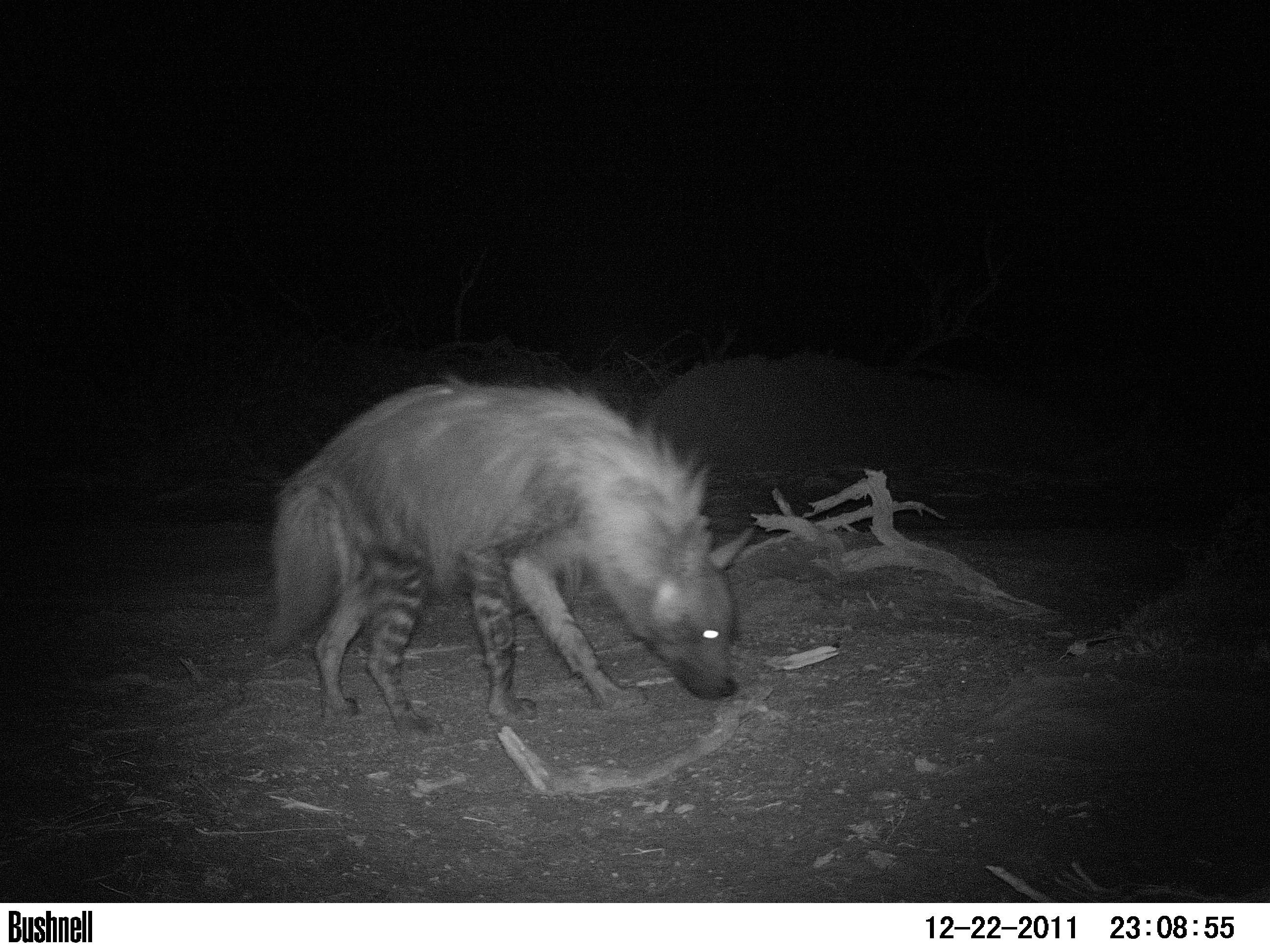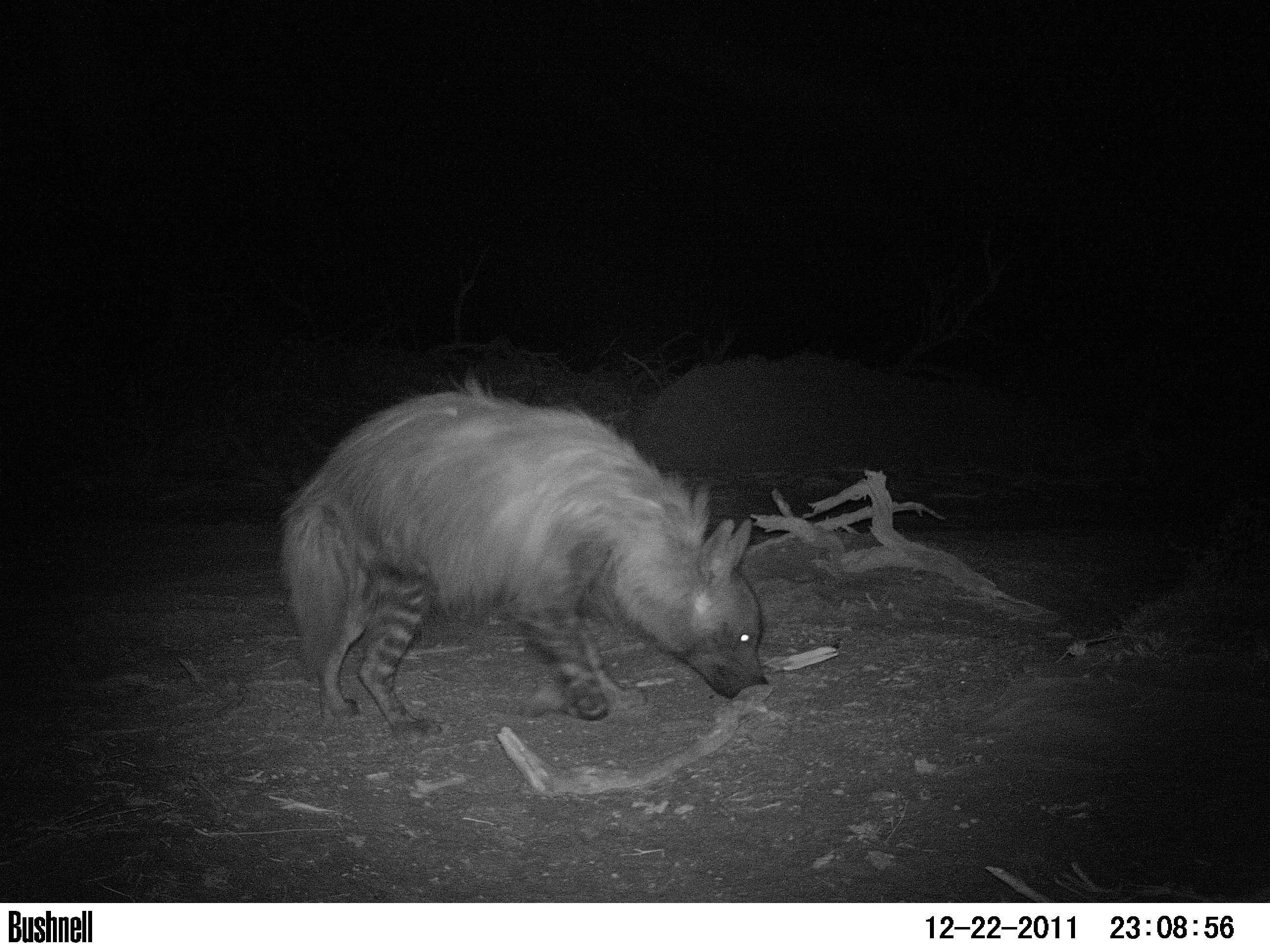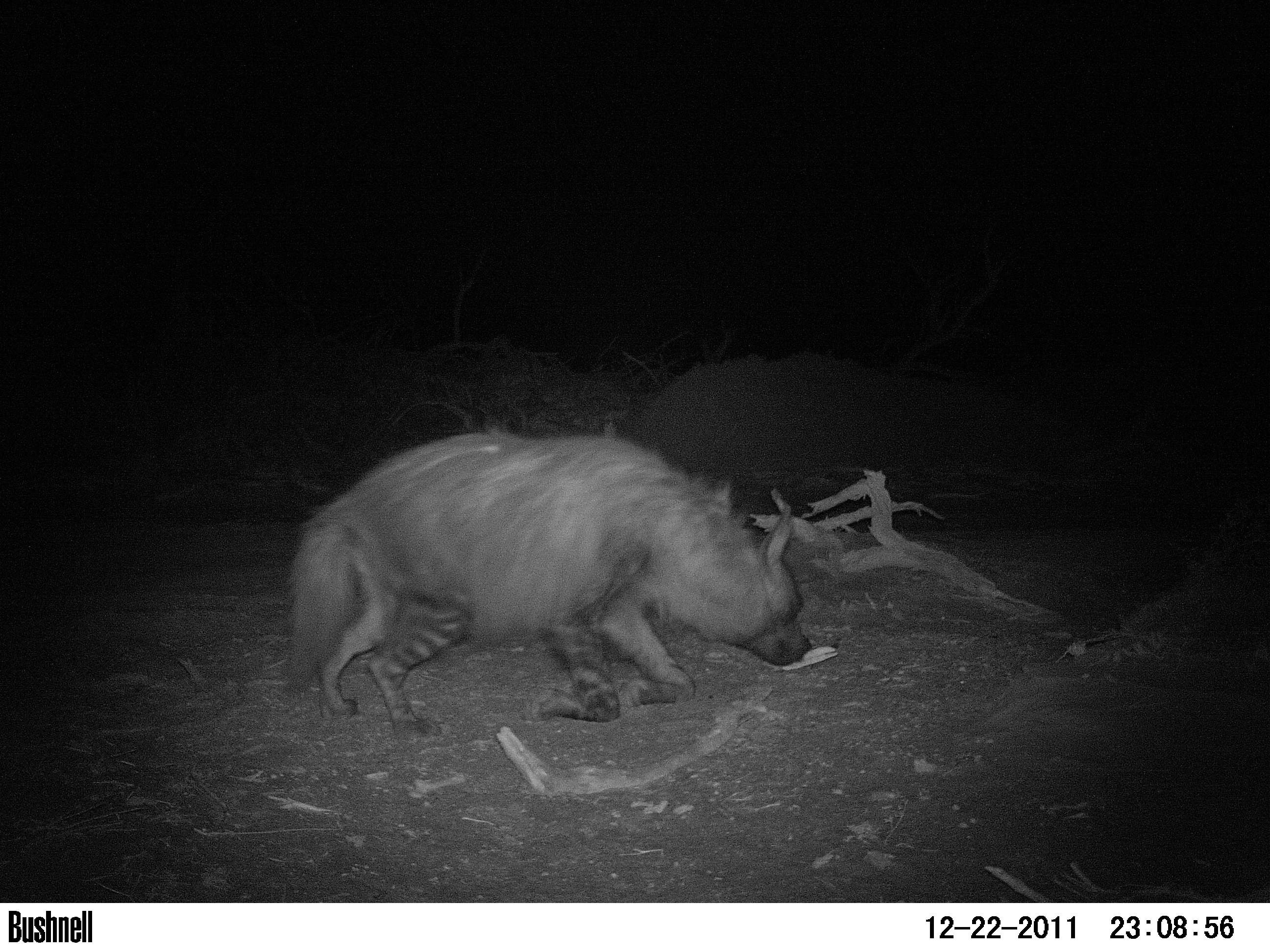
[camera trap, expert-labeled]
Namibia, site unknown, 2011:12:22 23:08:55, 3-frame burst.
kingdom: Animalia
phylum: Chordata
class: Mammalia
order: Carnivora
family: Hyaenidae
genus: Parahyaena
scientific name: Parahyaena brunnea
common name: brown hyena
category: hyaena brunnea